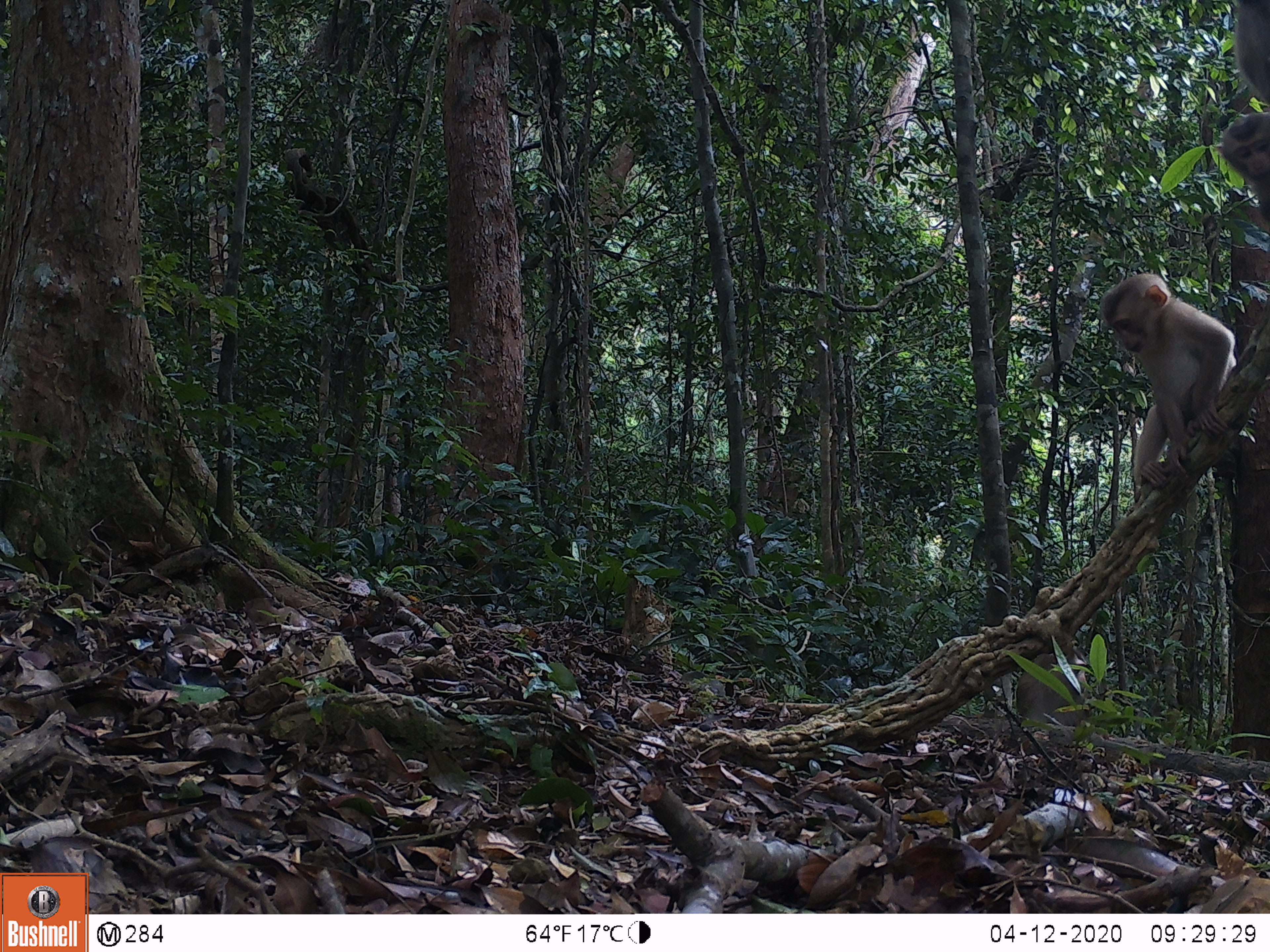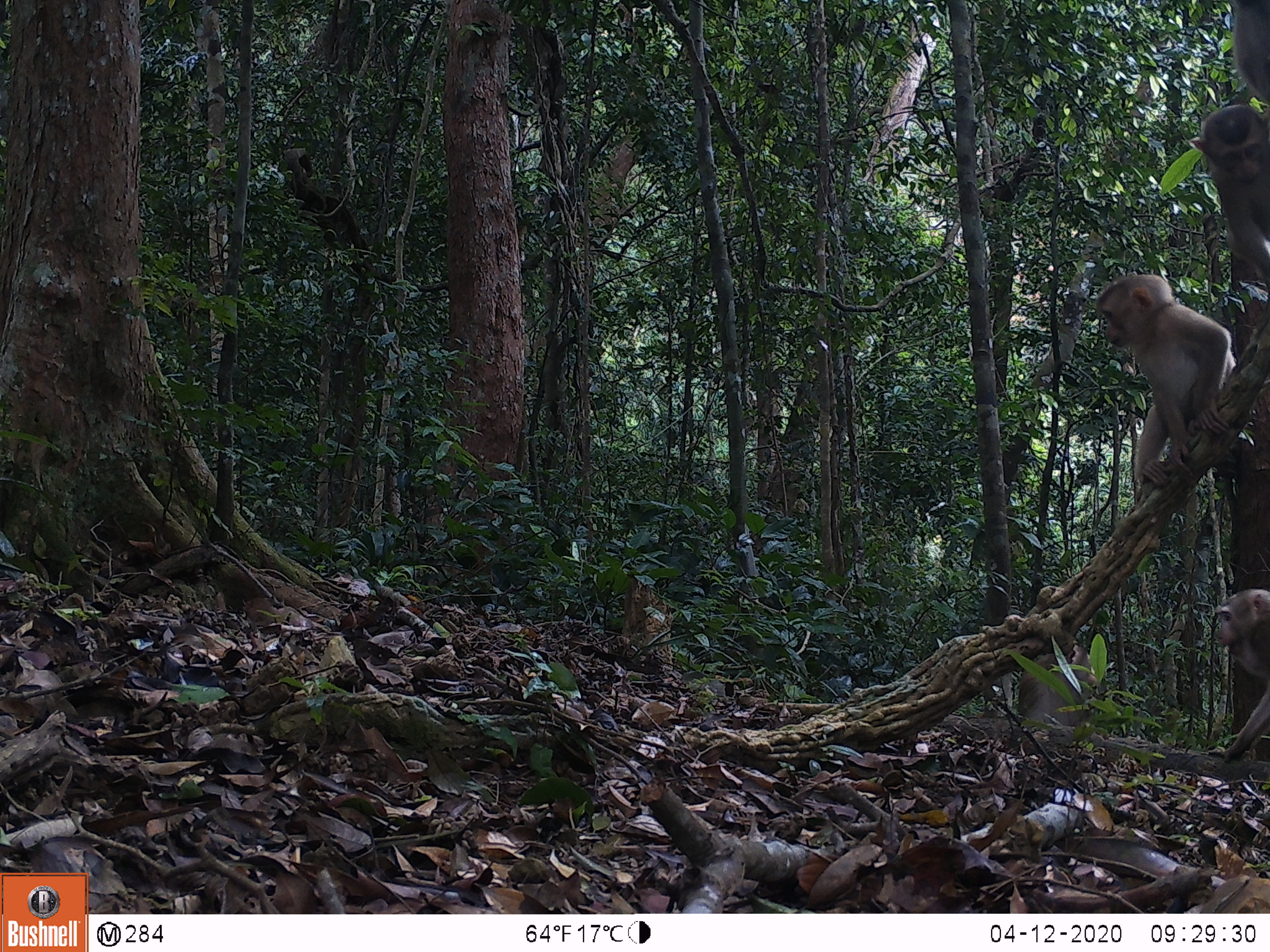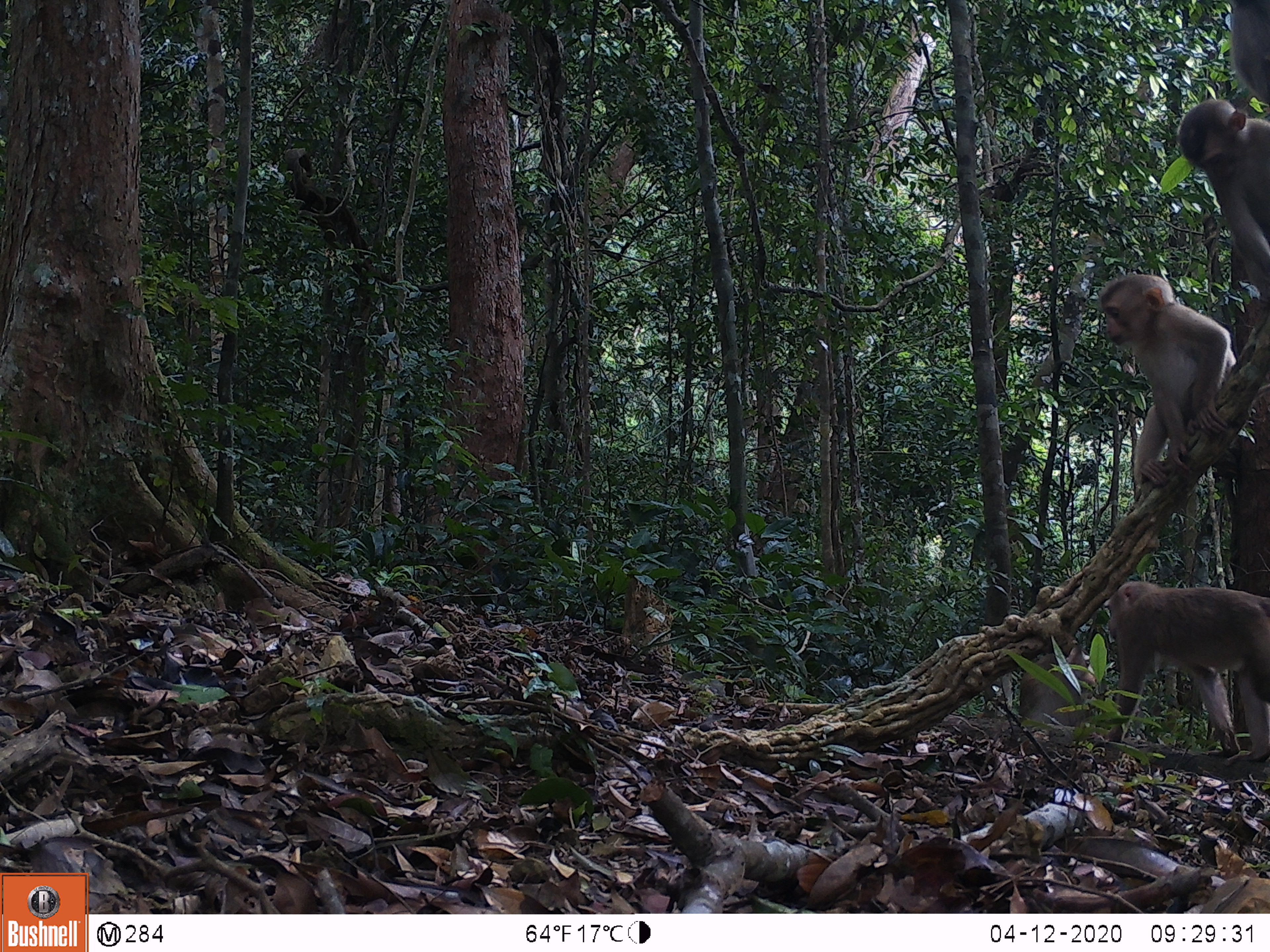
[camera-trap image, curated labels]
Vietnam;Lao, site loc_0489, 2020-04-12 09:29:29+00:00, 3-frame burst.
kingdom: Animalia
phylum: Chordata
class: Mammalia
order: Primates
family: Cercopithecidae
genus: Macaca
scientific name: Macaca nemestrina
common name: pig-tailed macaque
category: pig tailed macaque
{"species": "pig tailed macaque (pig-tailed macaque) (Macaca nemestrina)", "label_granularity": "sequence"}